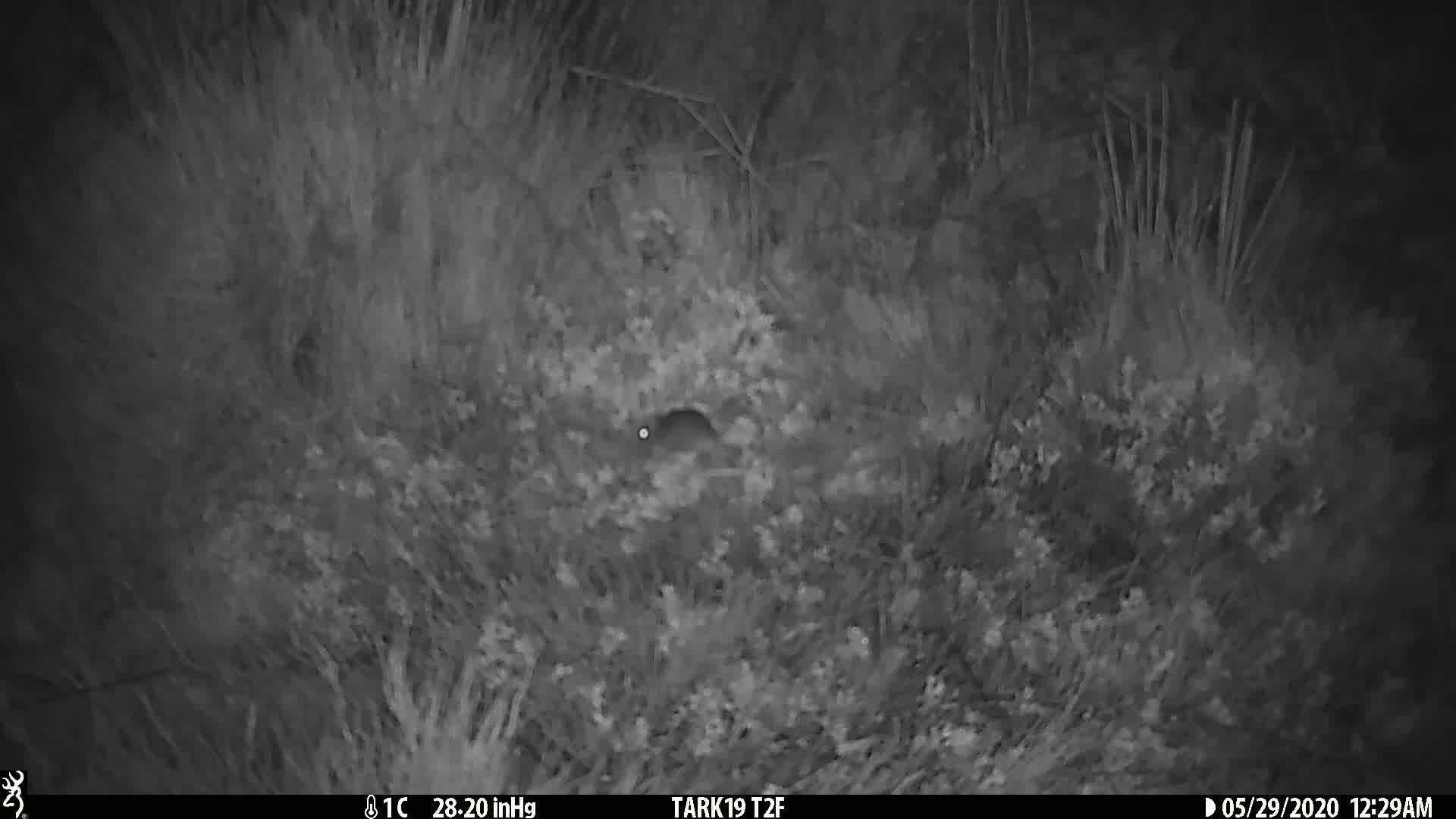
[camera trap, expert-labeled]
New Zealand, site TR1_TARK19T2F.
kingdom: Animalia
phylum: Chordata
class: Mammalia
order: Rodentia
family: Muridae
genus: Mus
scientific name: Mus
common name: mouse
Mouse (Mus).